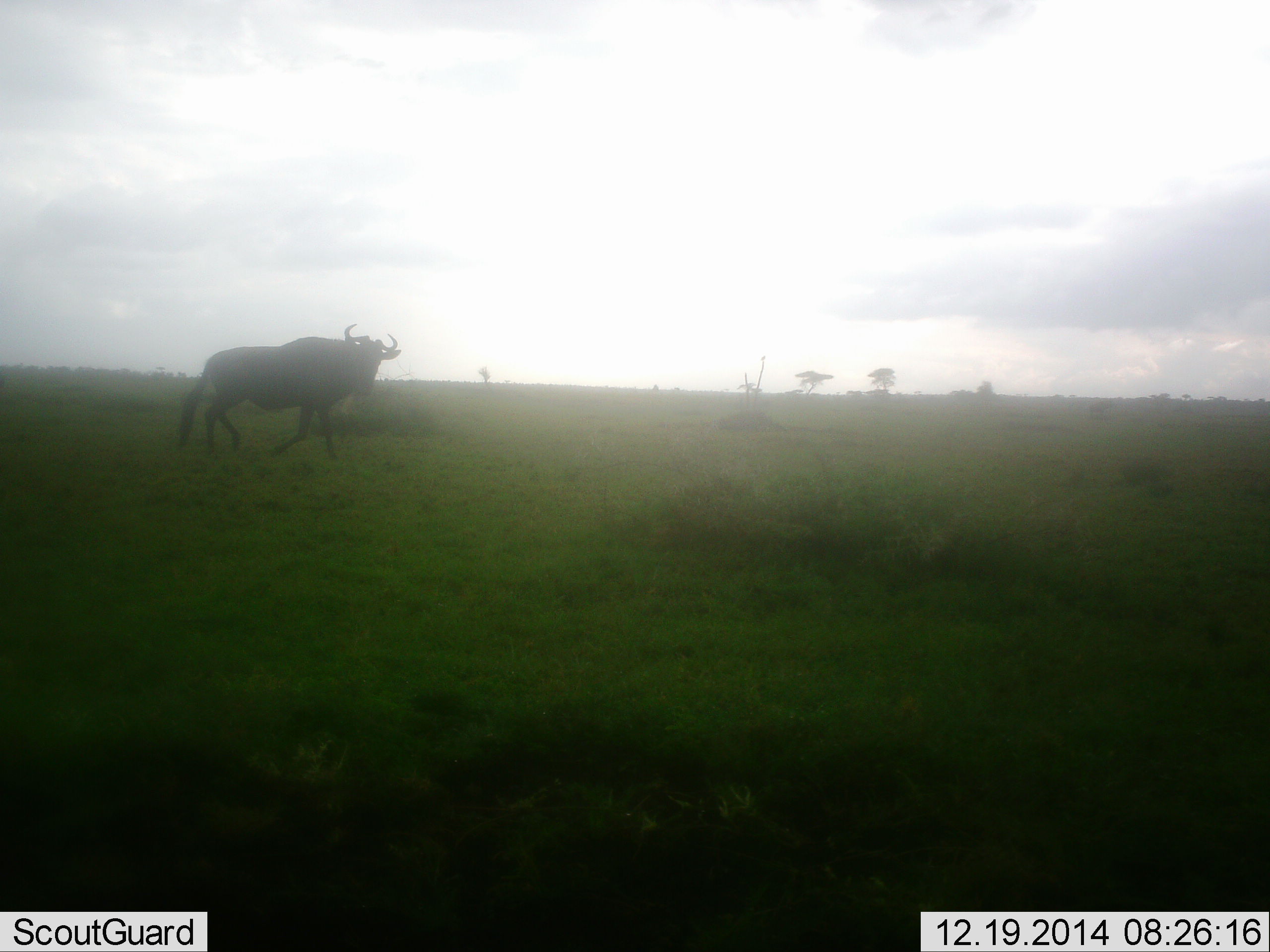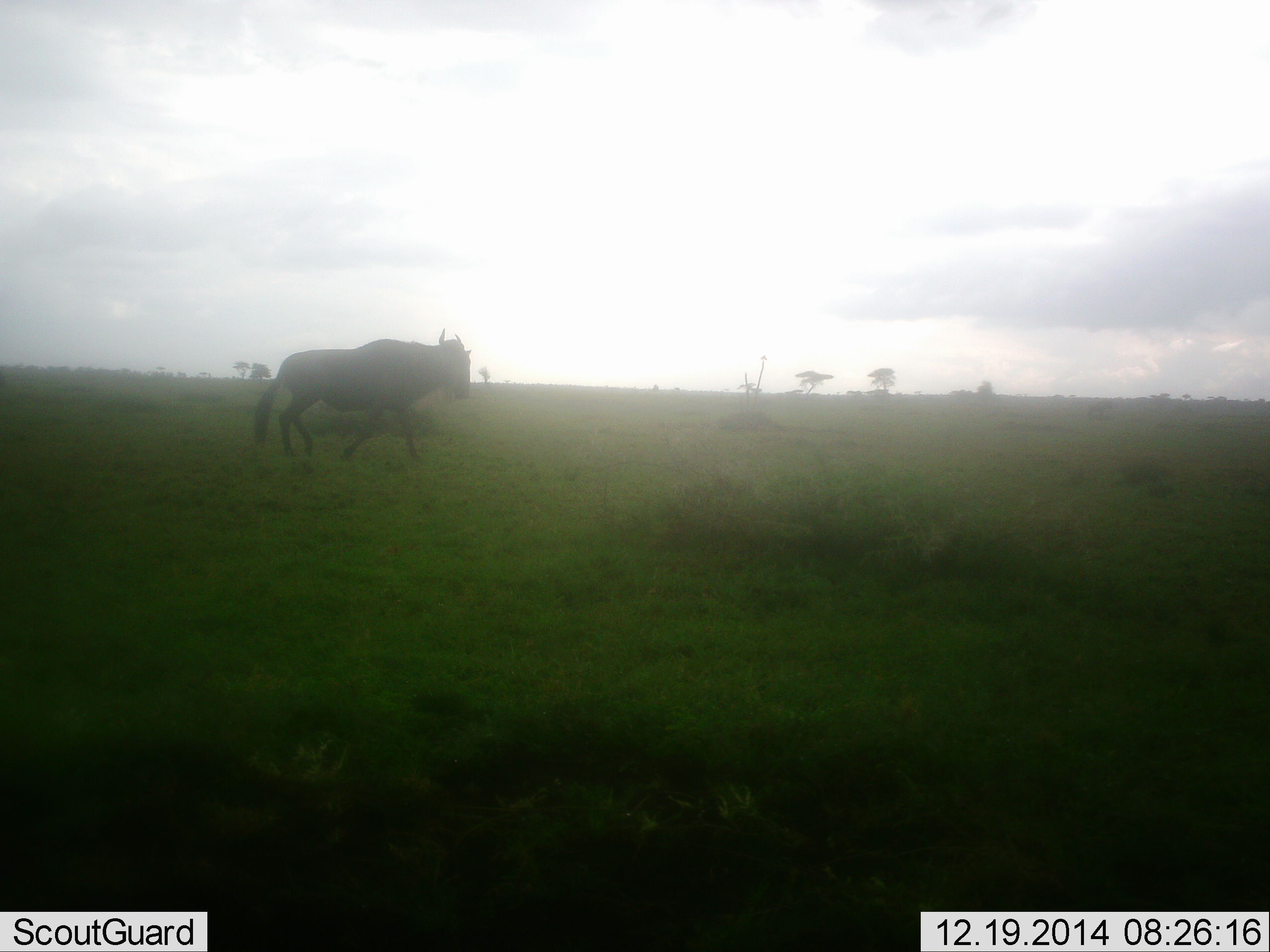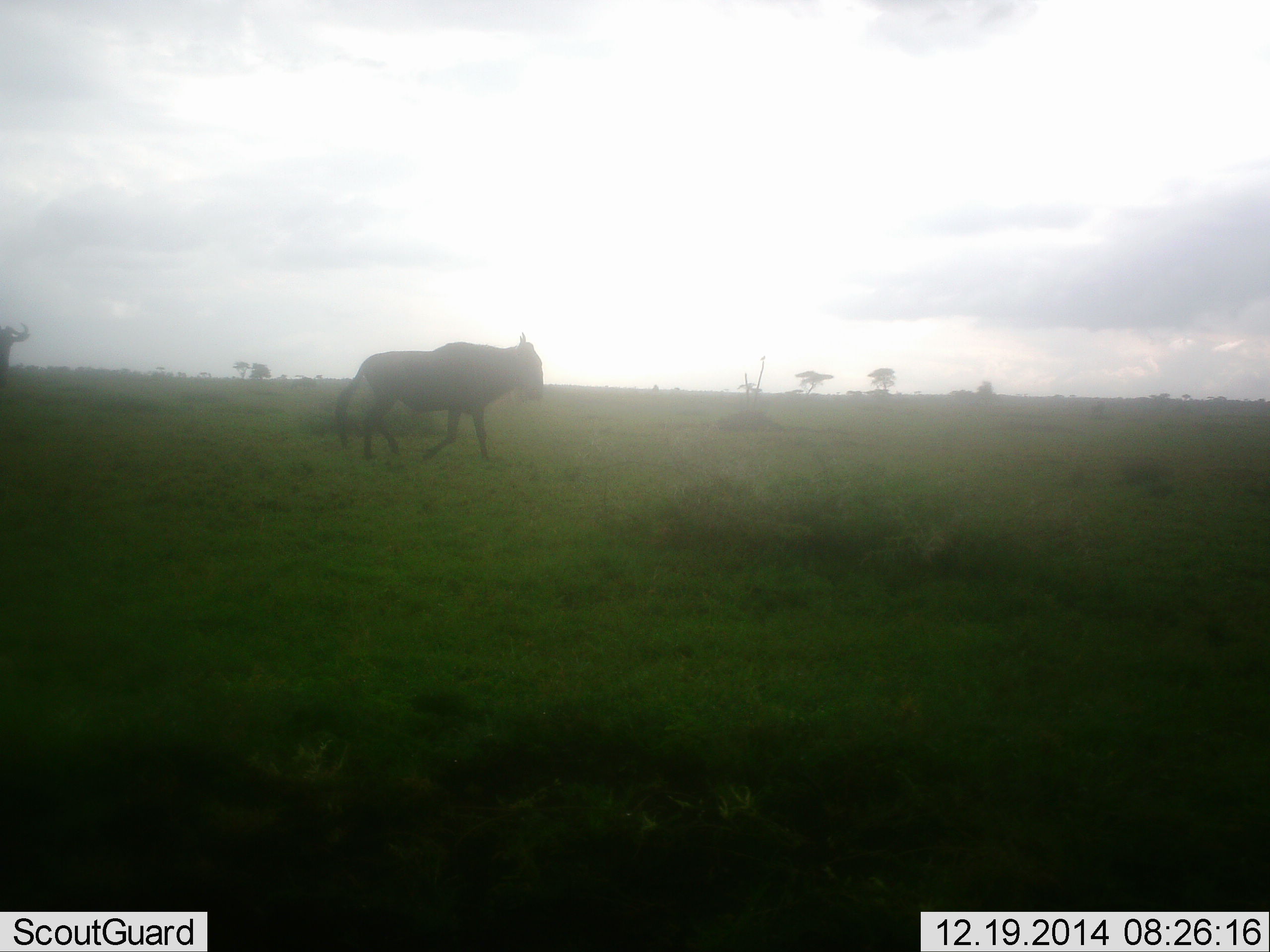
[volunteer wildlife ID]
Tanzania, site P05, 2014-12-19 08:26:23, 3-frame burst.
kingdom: Animalia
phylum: Chordata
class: Mammalia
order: Artiodactyla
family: Bovidae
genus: Connochaetes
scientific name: Connochaetes taurinus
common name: blue wildebeest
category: wildebeest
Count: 2.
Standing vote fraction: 0%.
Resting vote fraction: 0%.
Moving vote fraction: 100%.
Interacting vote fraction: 0%.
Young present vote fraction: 0%.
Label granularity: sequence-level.